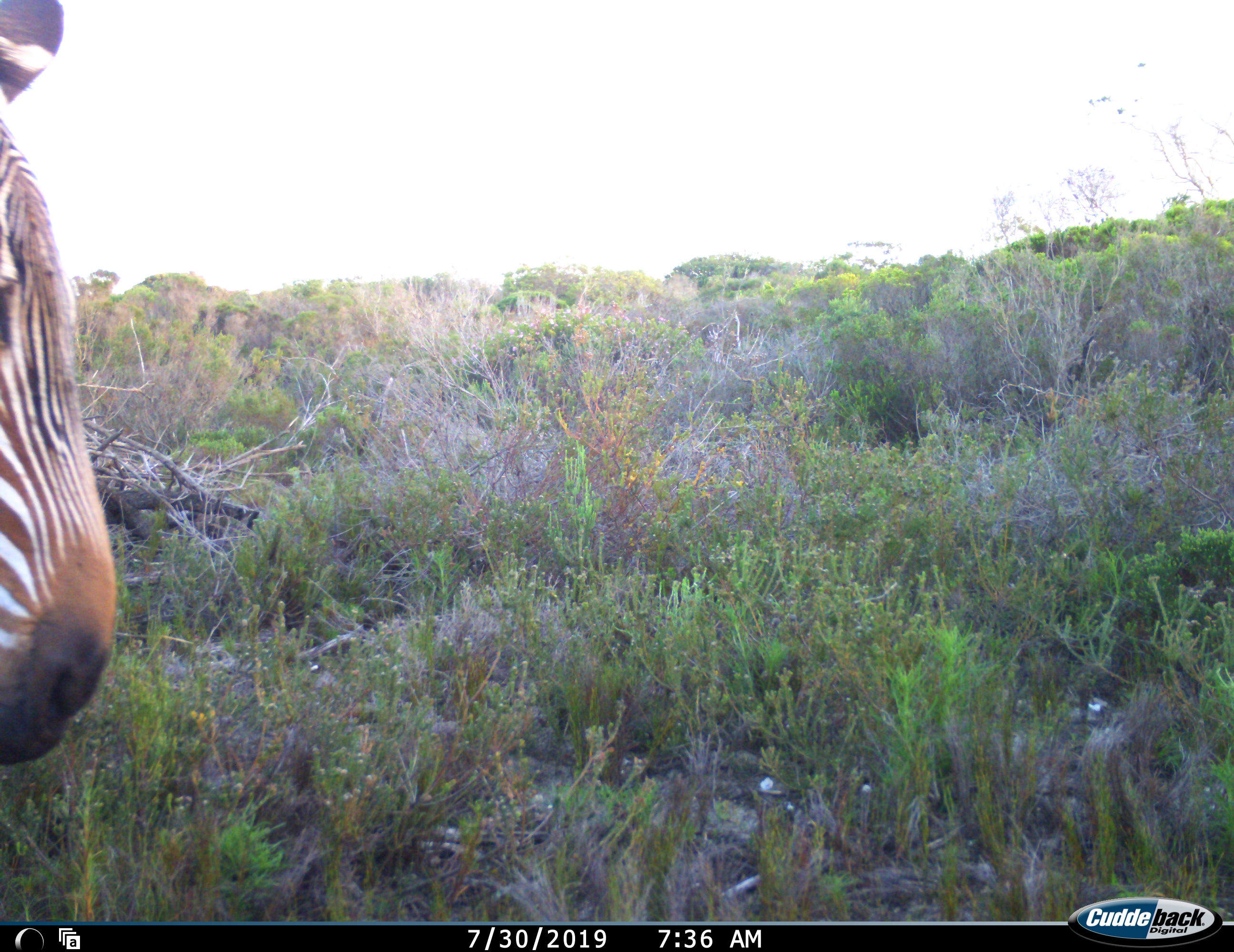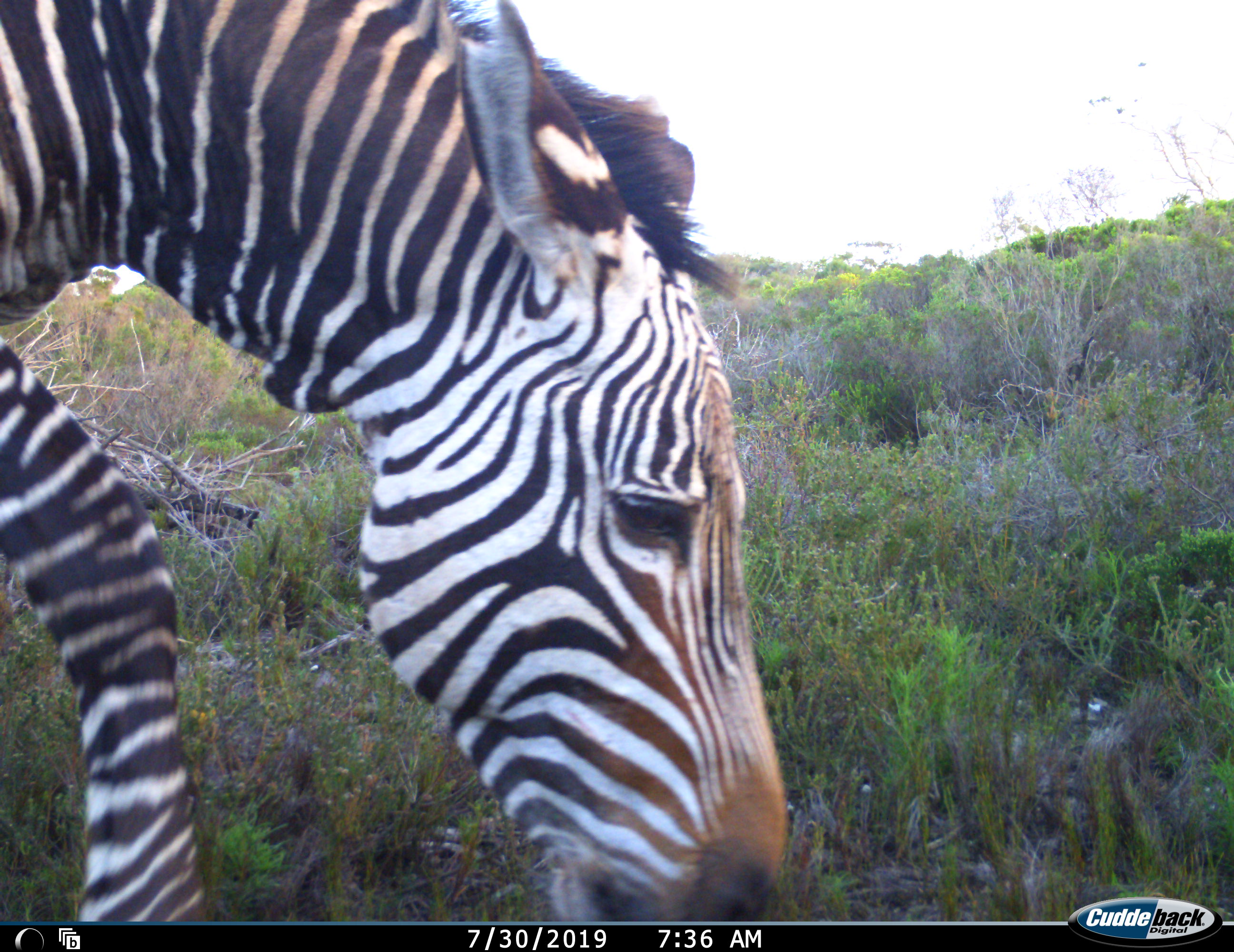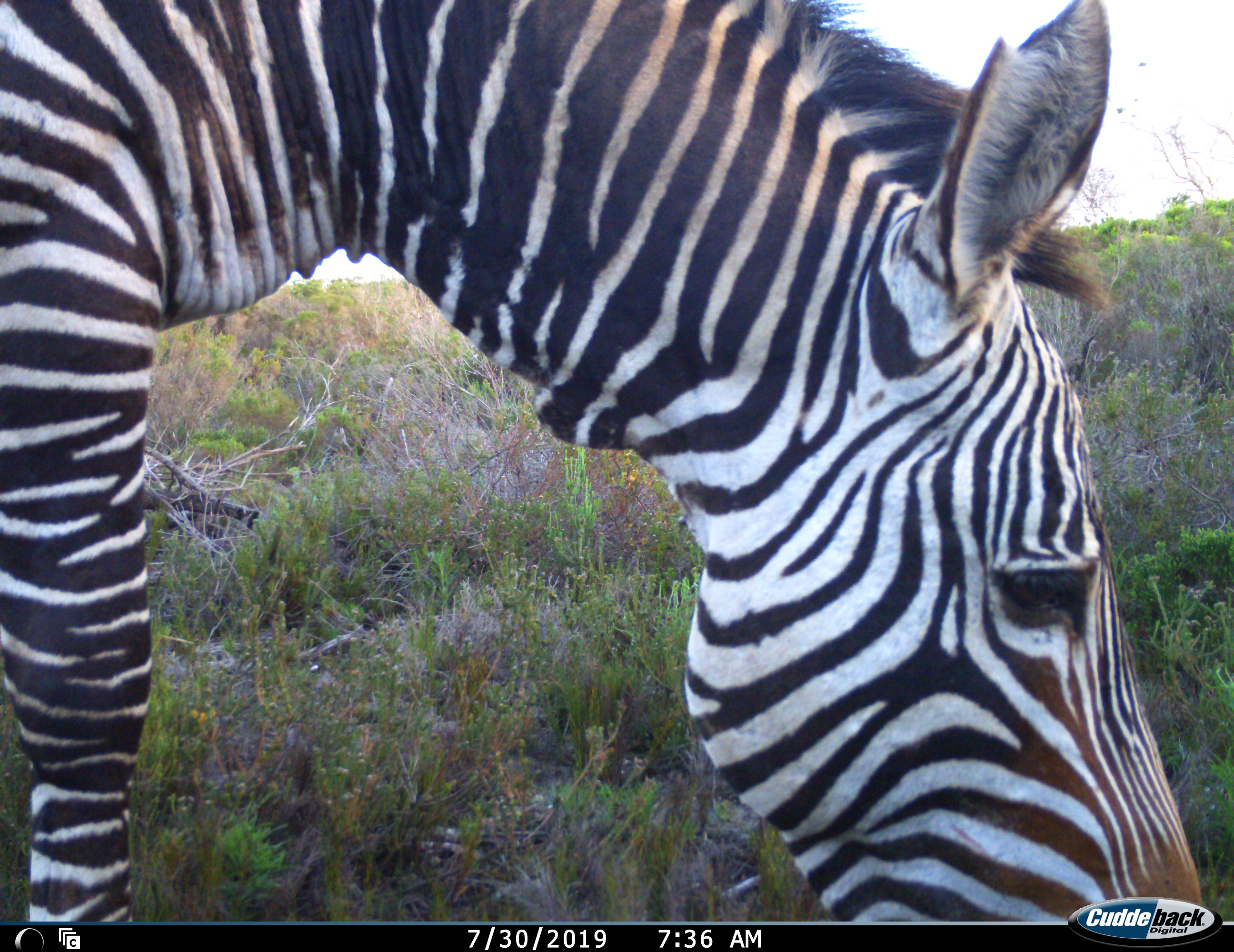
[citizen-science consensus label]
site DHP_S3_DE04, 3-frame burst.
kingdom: Animalia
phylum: Chordata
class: Mammalia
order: Perissodactyla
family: Equidae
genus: Equus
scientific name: Equus zebra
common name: mountain zebra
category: zebramountain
Zebramountain (mountain zebra) (Equus zebra), count 1. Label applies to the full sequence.